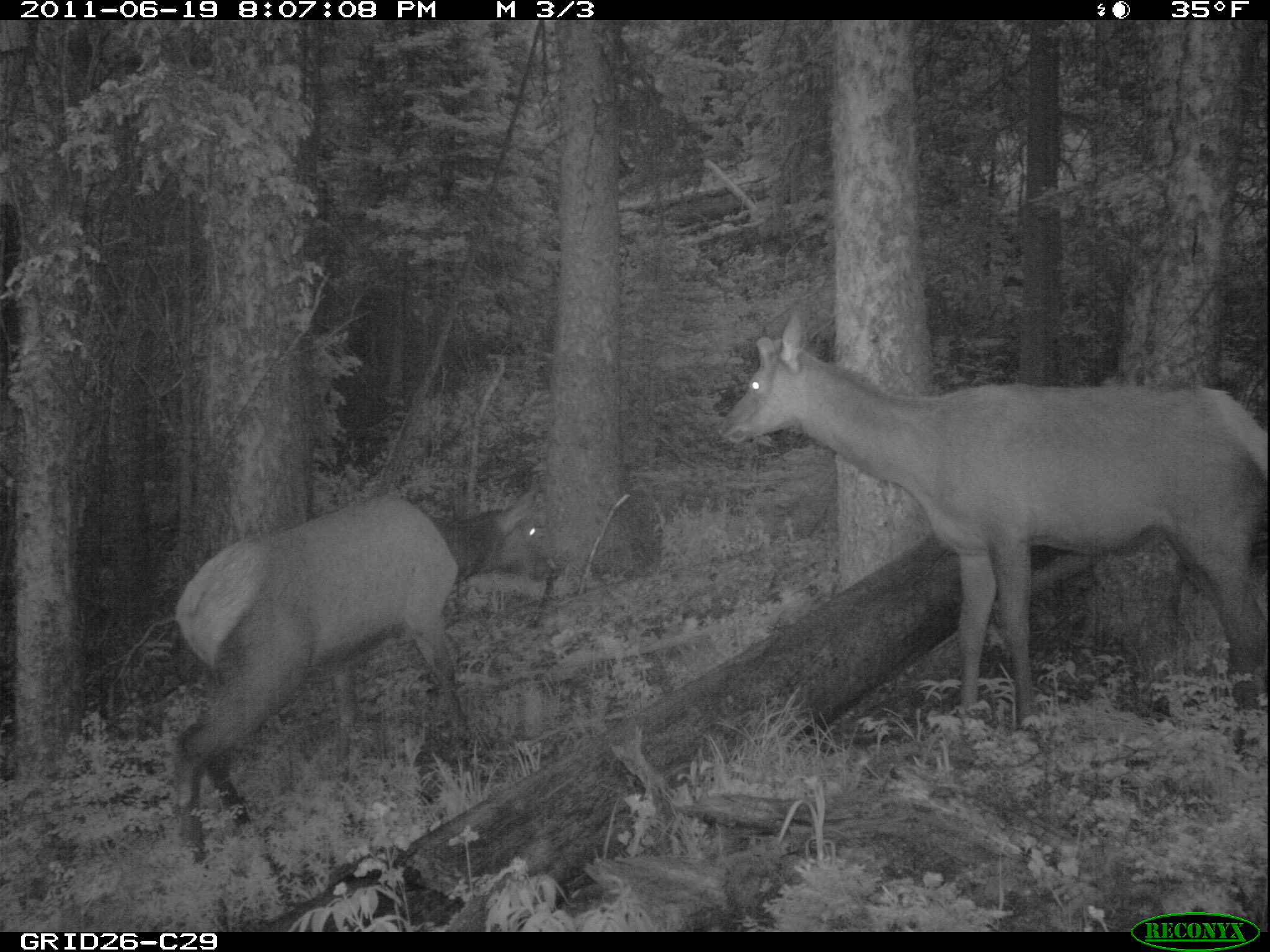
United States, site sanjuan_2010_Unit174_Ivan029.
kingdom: Animalia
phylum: Chordata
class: Mammalia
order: Artiodactyla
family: Cervidae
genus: Cervus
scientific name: Cervus elaphus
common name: red deer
Cervus elaphus (red deer).